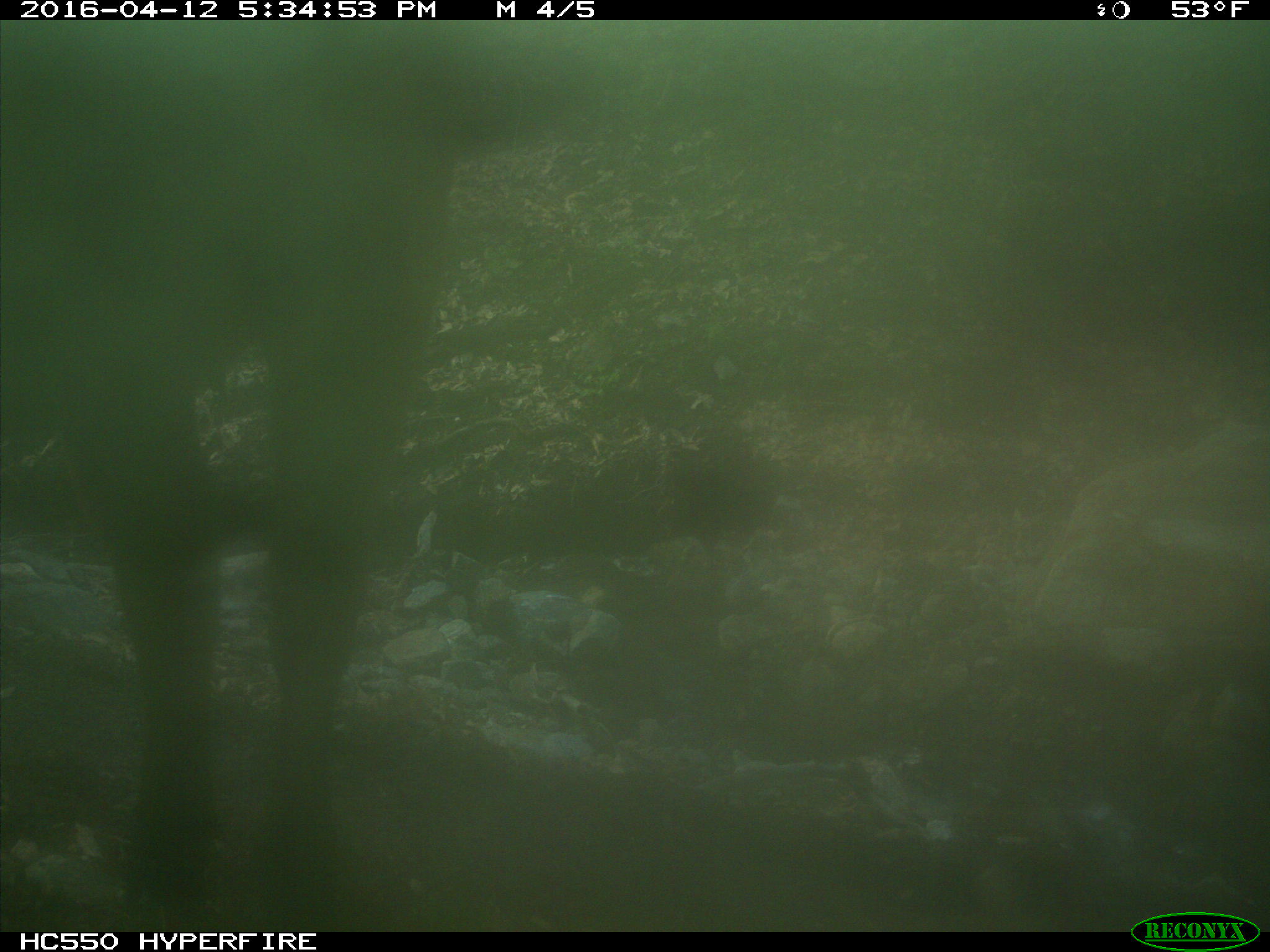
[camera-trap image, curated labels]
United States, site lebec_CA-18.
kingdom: Animalia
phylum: Chordata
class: Mammalia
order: Artiodactyla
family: Bovidae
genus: Bos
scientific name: Bos taurus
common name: domestic cow